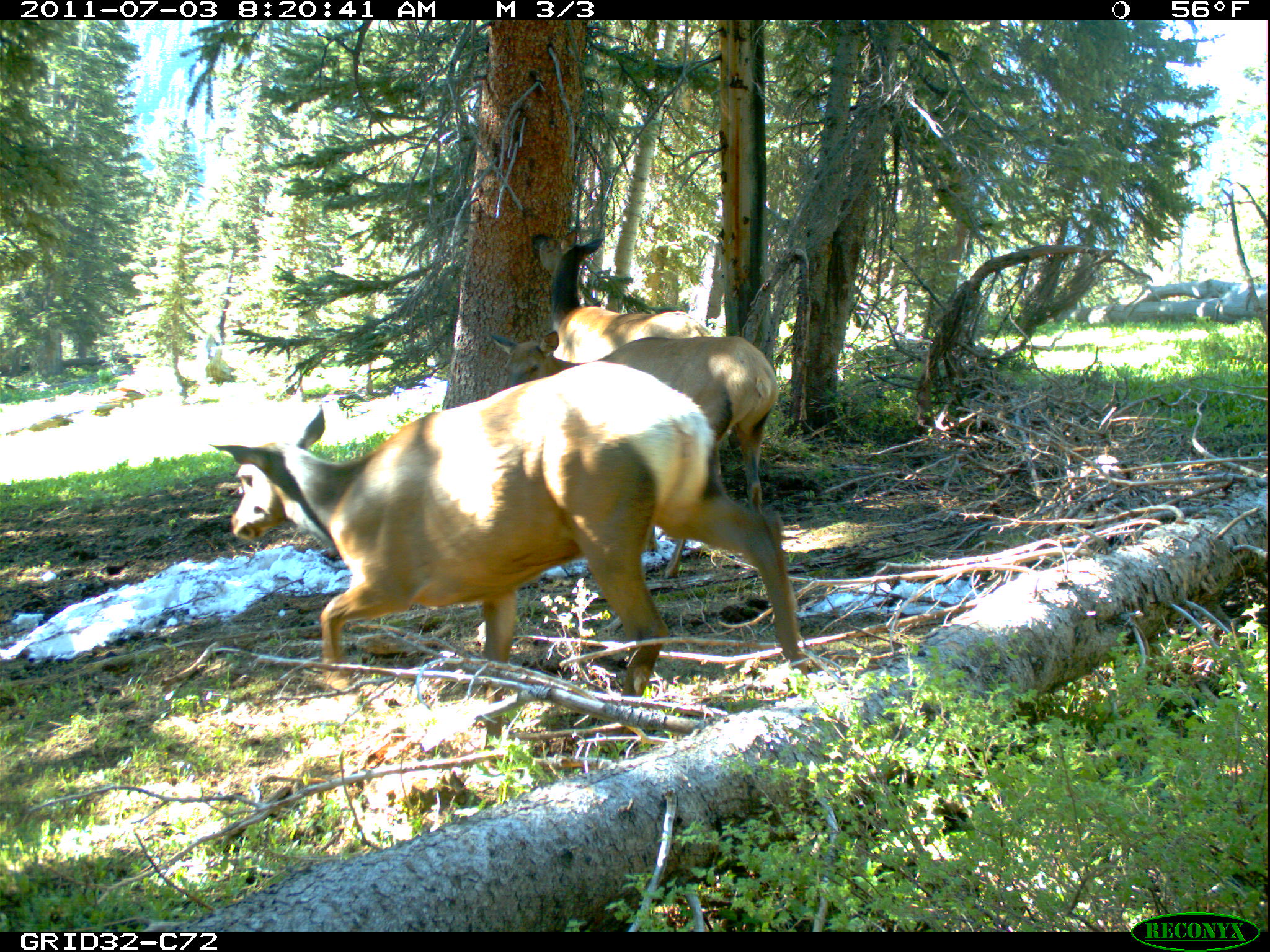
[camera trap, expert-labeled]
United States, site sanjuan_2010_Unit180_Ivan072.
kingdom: Animalia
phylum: Chordata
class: Mammalia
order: Artiodactyla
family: Cervidae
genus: Cervus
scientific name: Cervus elaphus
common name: red deer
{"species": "Cervus elaphus (red deer)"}